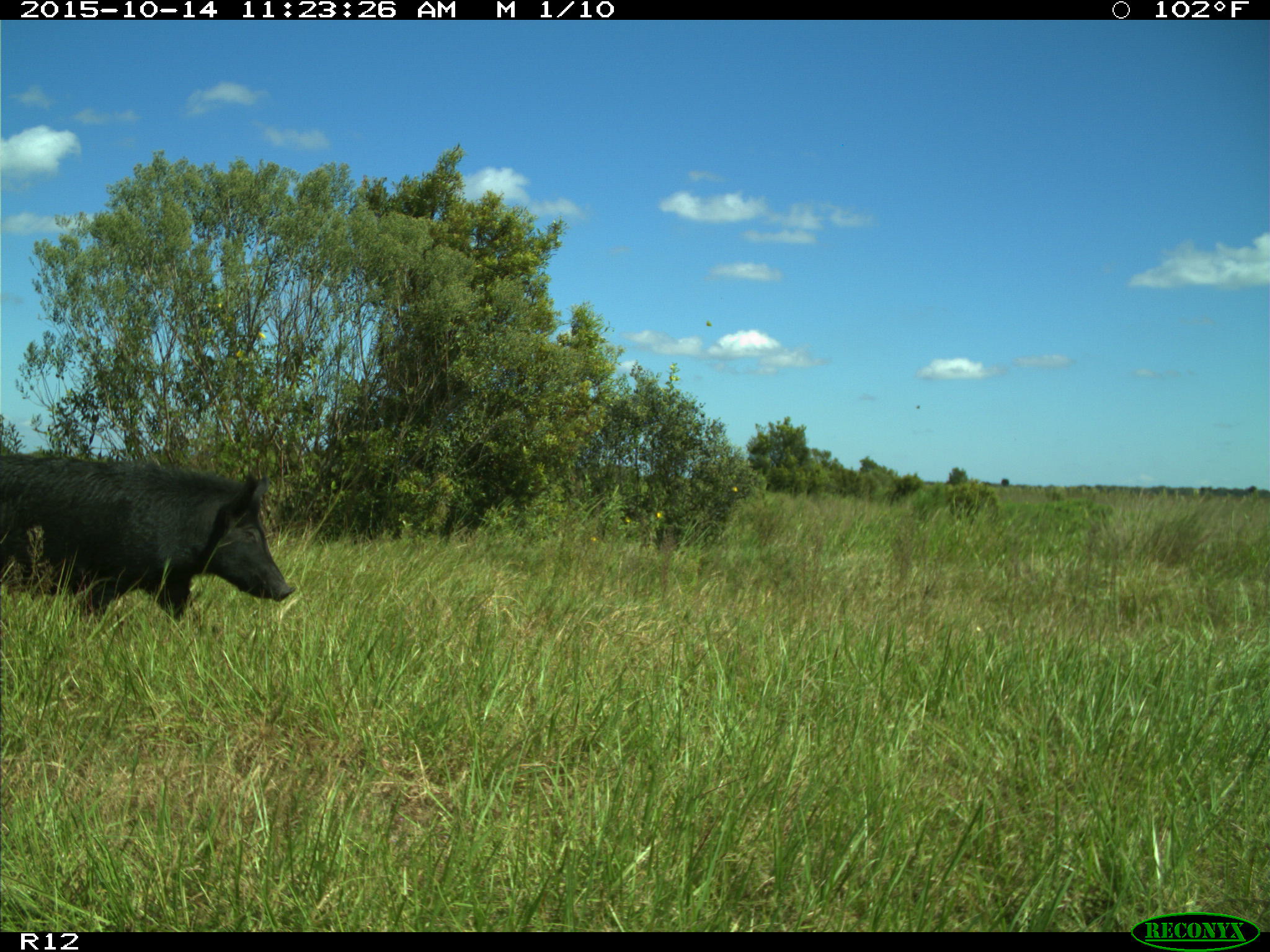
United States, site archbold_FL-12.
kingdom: Animalia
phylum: Chordata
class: Mammalia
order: Artiodactyla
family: Suidae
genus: Sus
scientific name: Sus scrofa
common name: wild boar